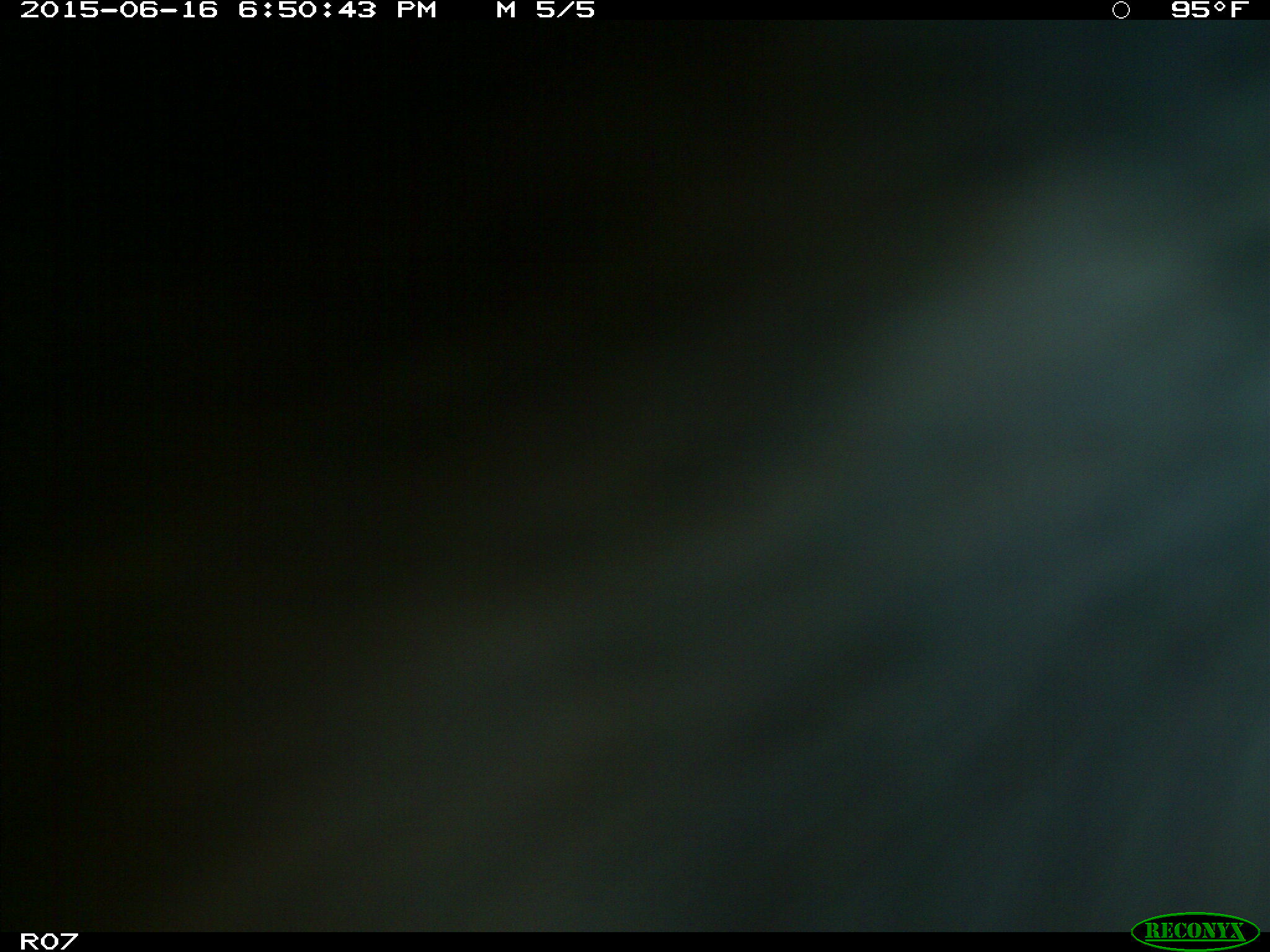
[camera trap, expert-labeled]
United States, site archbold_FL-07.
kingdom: Animalia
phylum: Chordata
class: Mammalia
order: Artiodactyla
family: Bovidae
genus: Bos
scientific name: Bos taurus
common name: domestic cow